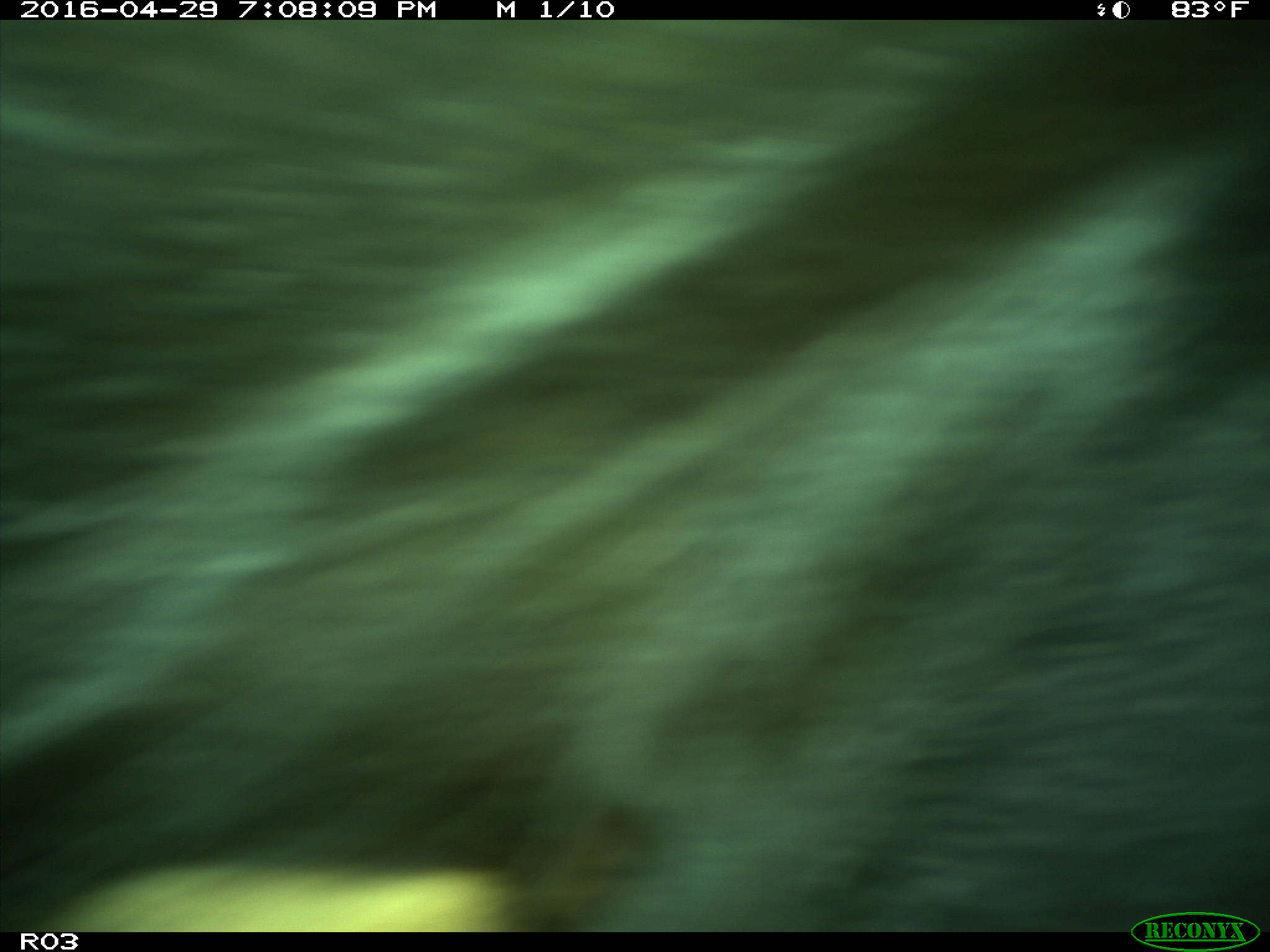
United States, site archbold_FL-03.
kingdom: Animalia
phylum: Chordata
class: Mammalia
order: Artiodactyla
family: Bovidae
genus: Bos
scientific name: Bos taurus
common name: domestic cow